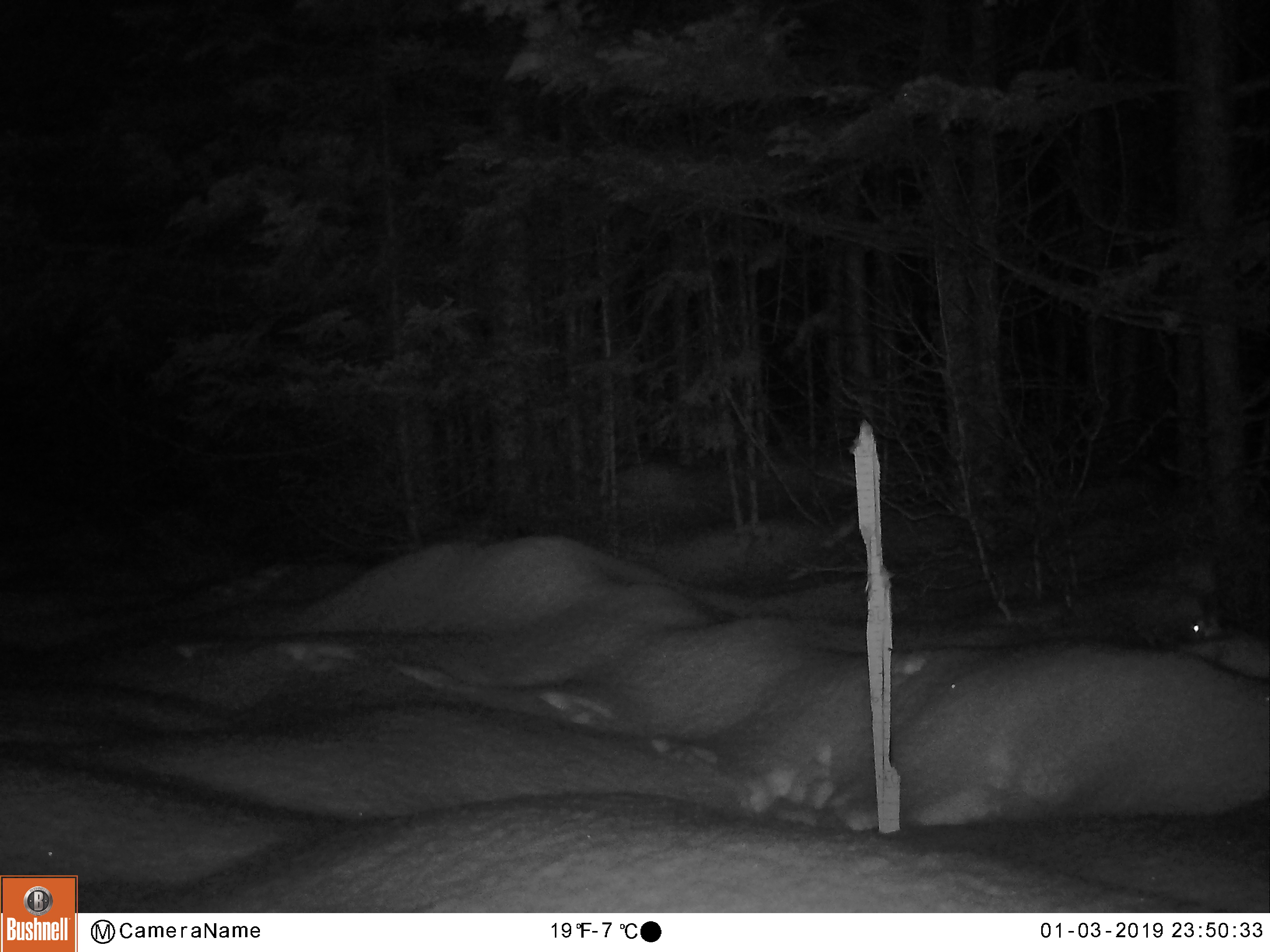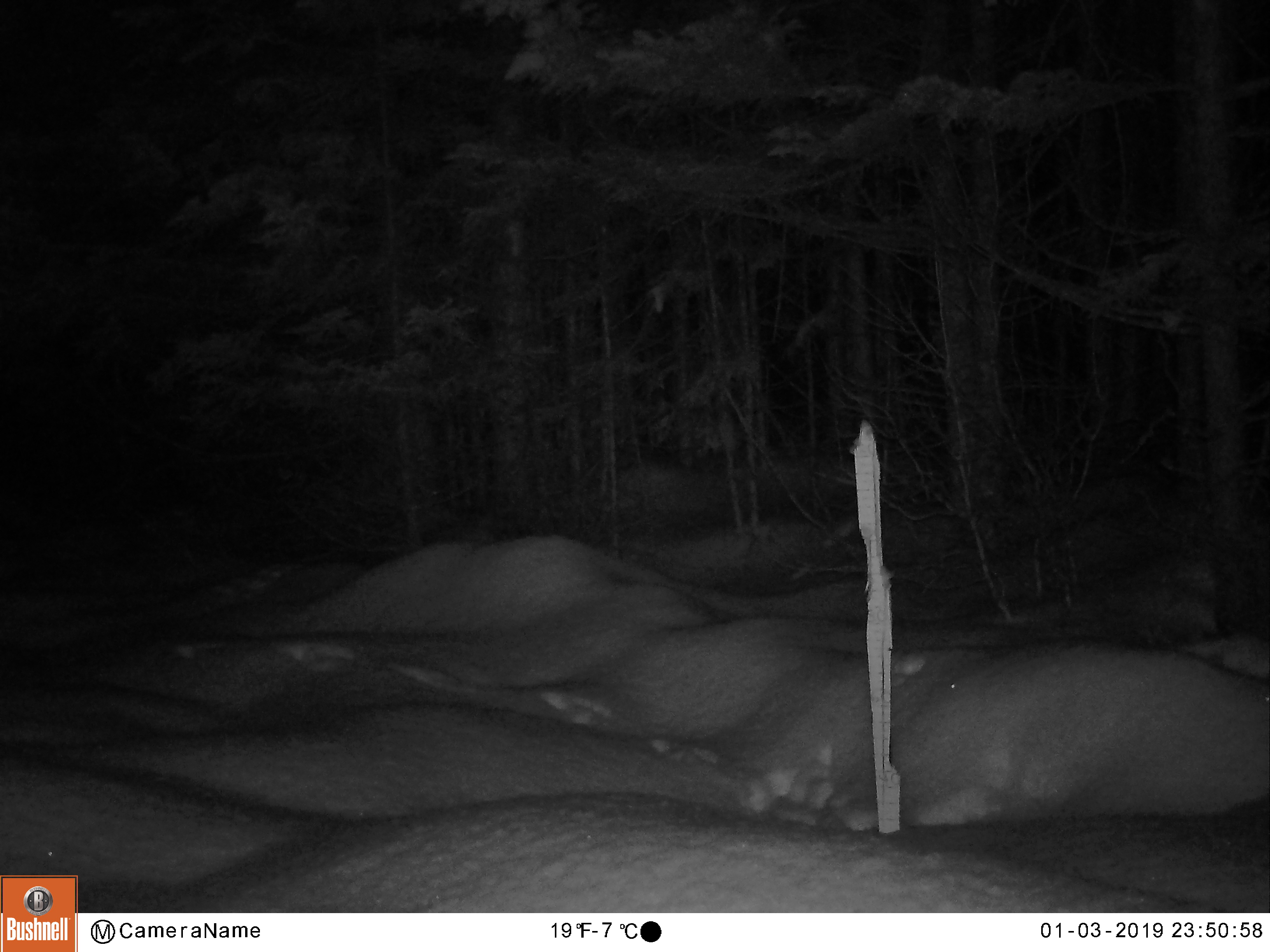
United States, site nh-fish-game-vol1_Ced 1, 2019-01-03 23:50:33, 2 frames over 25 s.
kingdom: Animalia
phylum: Chordata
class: Mammalia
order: Lagomorpha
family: Leporidae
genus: Lepus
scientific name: Lepus americanus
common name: snowshoe hare